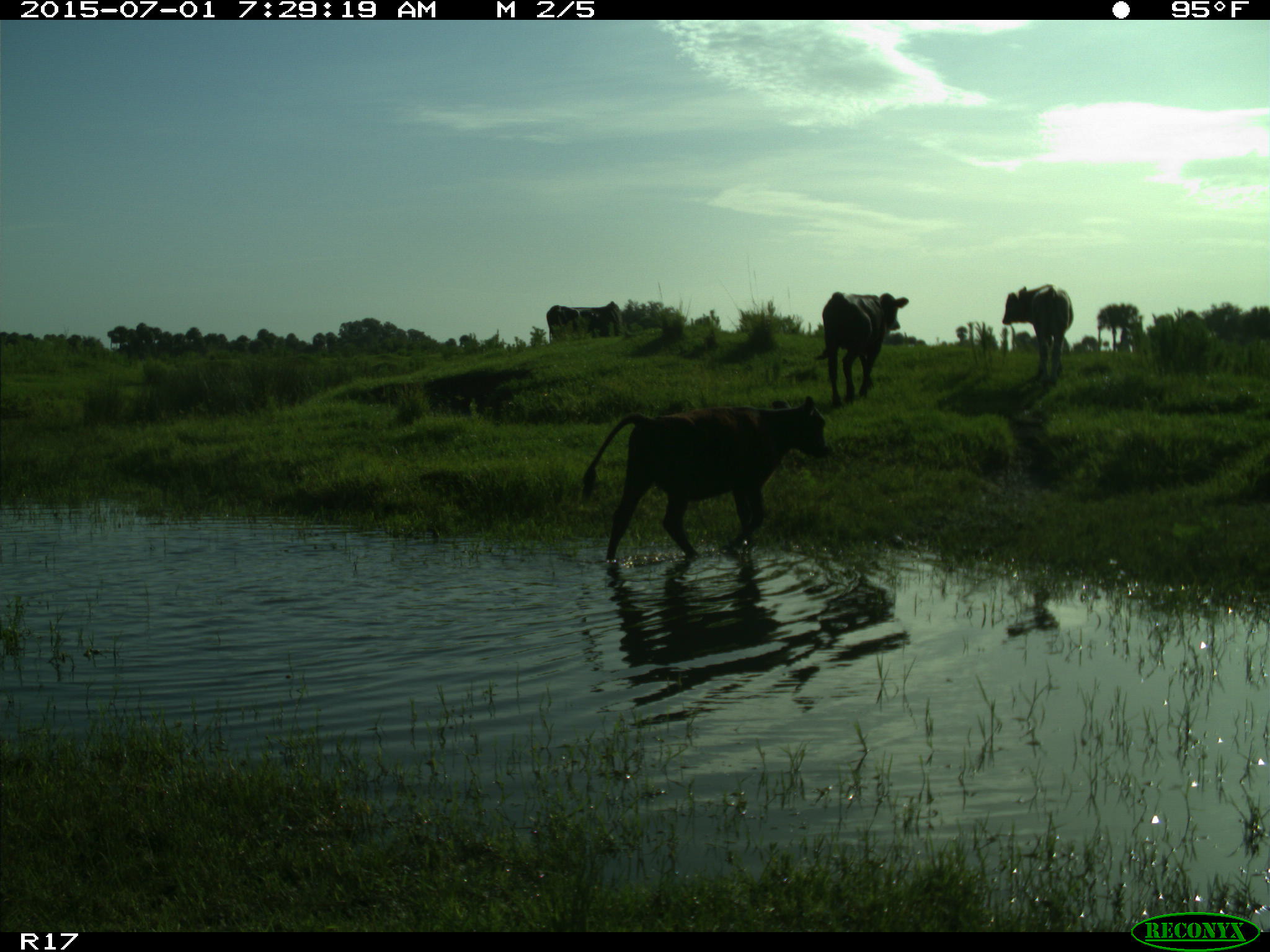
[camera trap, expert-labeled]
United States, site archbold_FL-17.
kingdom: Animalia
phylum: Chordata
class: Mammalia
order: Artiodactyla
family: Bovidae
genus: Bos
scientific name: Bos taurus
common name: domestic cow